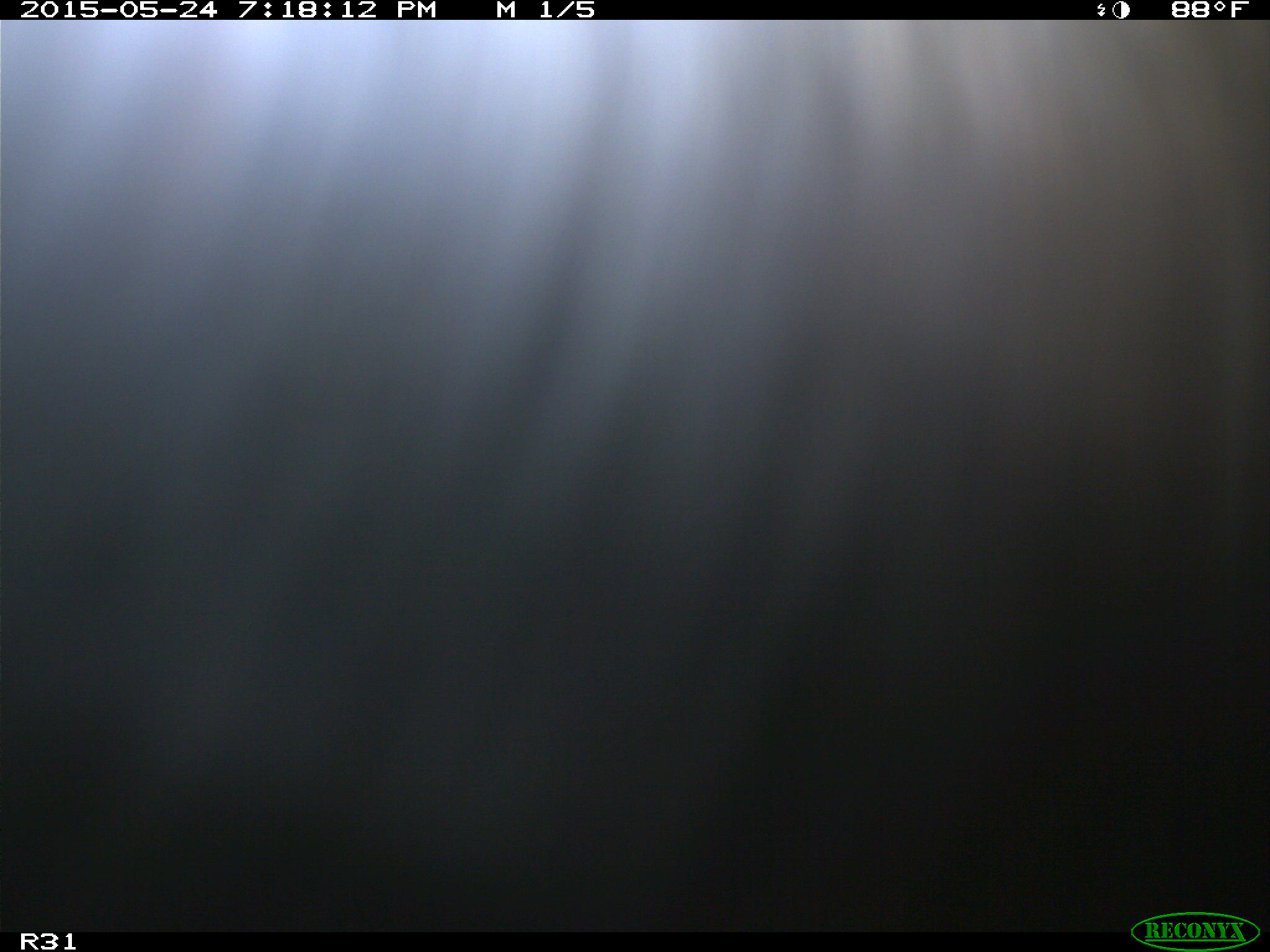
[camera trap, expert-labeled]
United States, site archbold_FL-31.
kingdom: Animalia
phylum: Chordata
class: Mammalia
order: Artiodactyla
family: Bovidae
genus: Bos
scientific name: Bos taurus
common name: domestic cow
Bos taurus (domestic cow).